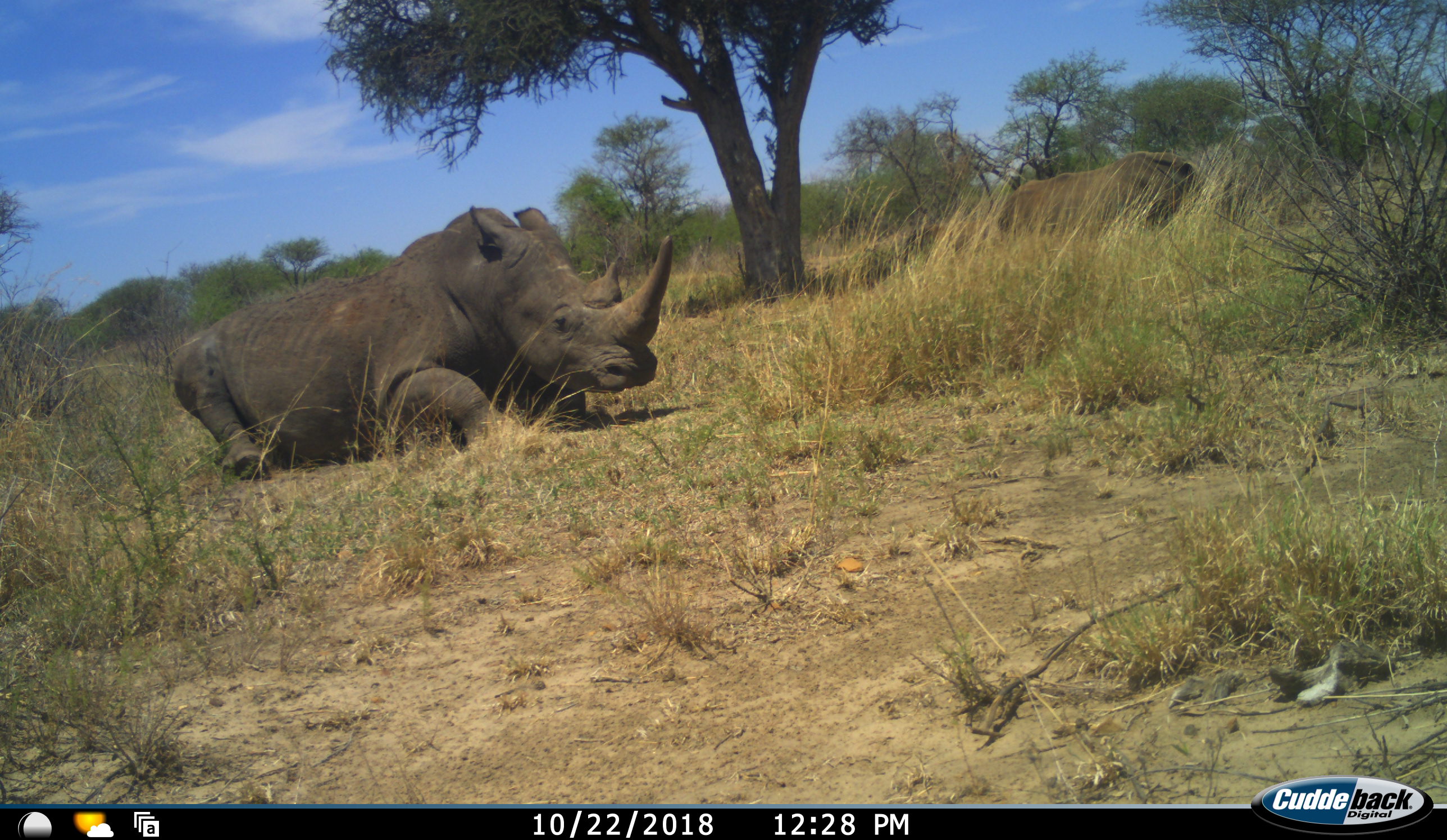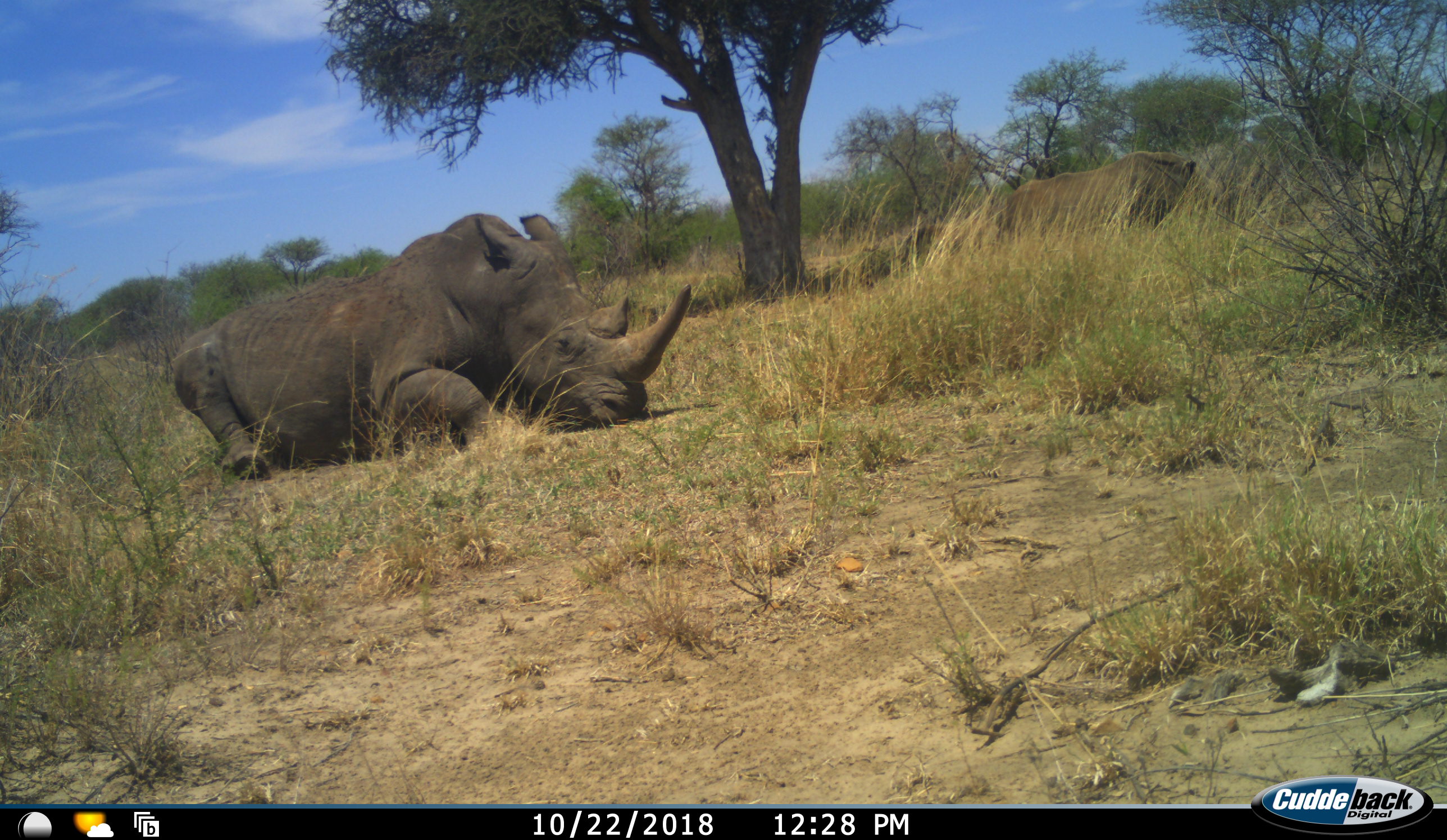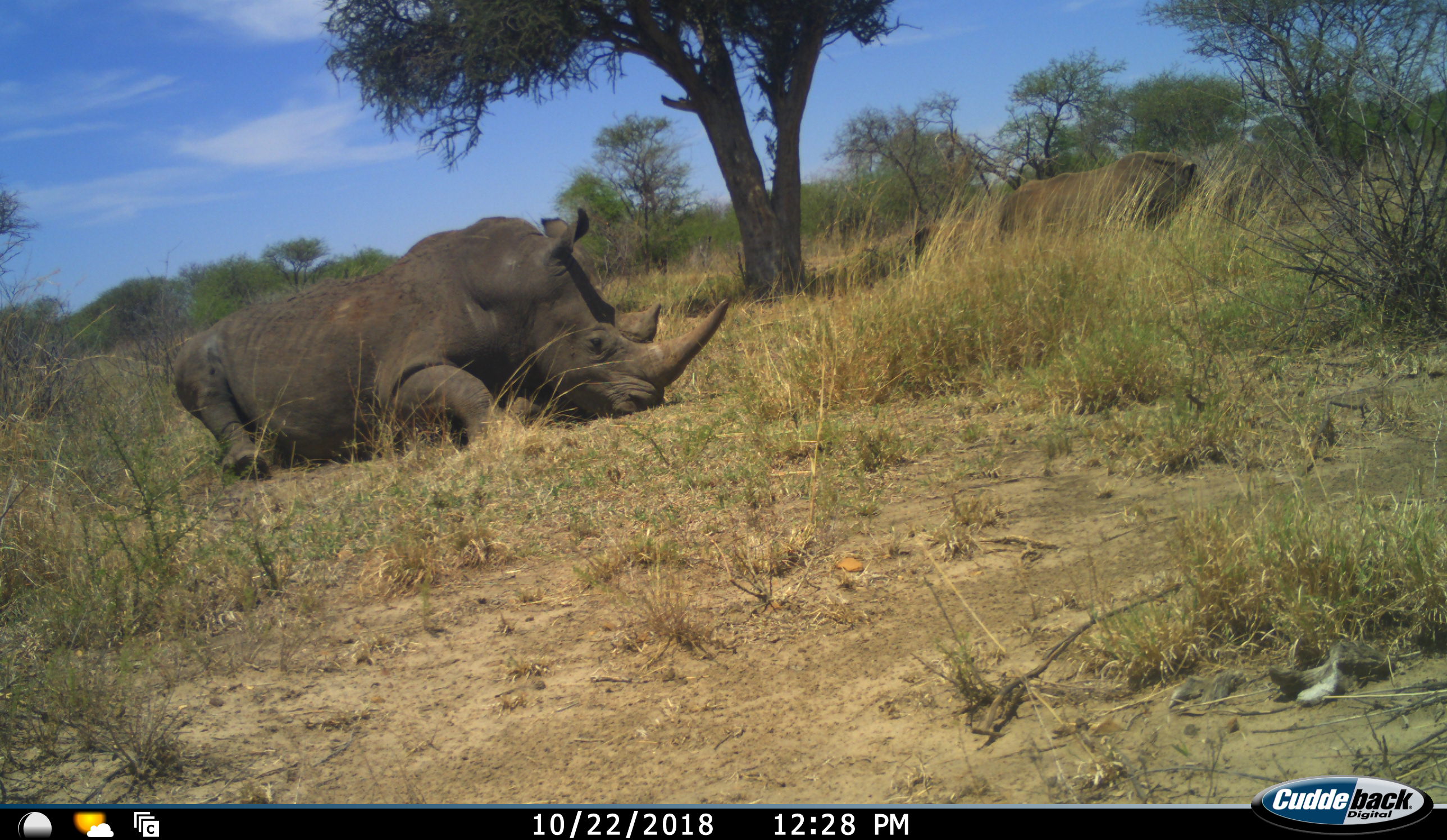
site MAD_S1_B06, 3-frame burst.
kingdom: Animalia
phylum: Chordata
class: Mammalia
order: Perissodactyla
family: Rhinocerotidae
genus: Ceratotherium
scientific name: Ceratotherium simum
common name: white rhinoceros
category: rhinoceroswhite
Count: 1.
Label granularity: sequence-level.